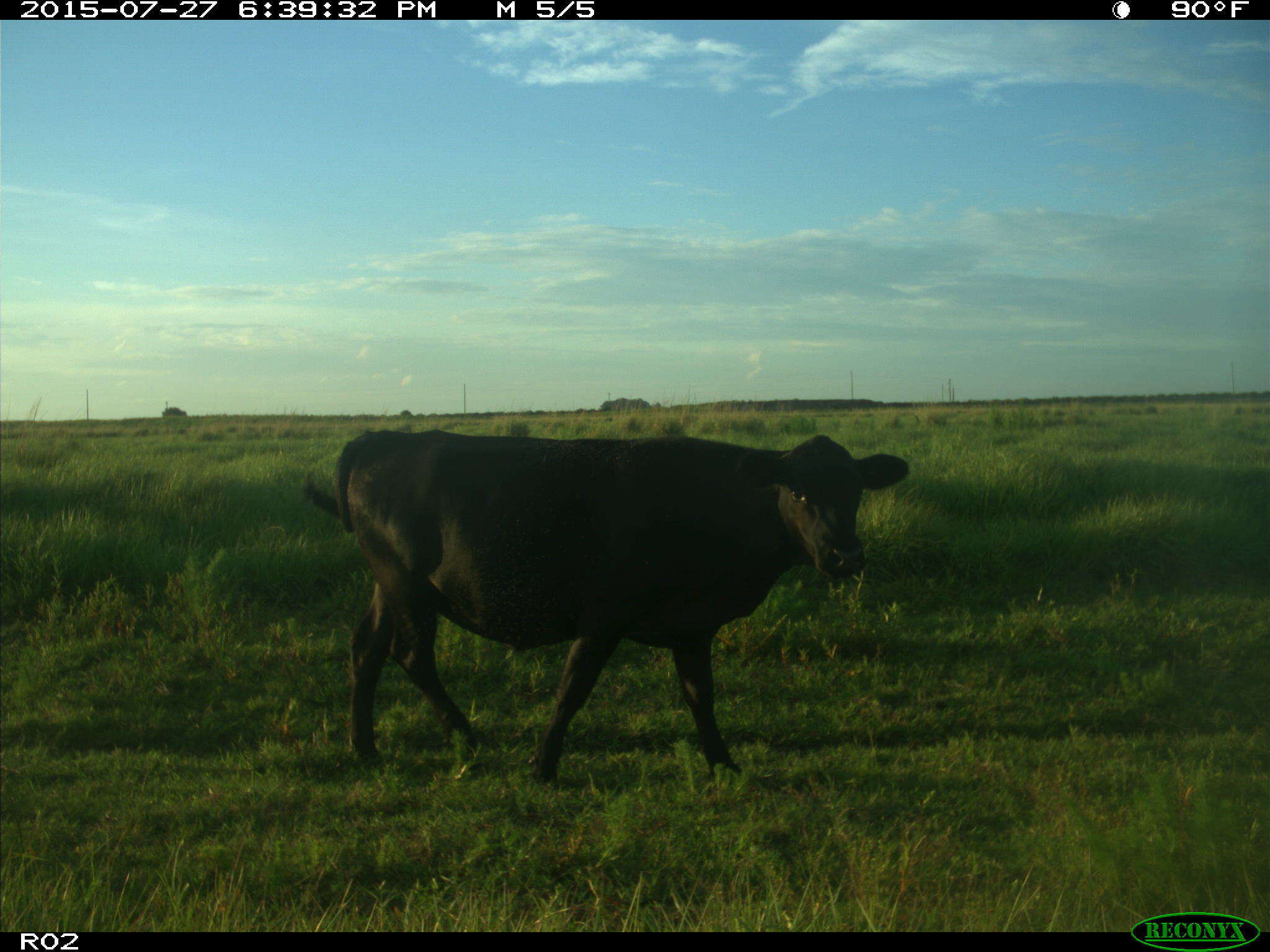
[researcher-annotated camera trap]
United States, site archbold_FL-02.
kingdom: Animalia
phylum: Chordata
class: Mammalia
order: Artiodactyla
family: Bovidae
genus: Bos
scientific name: Bos taurus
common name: domestic cow